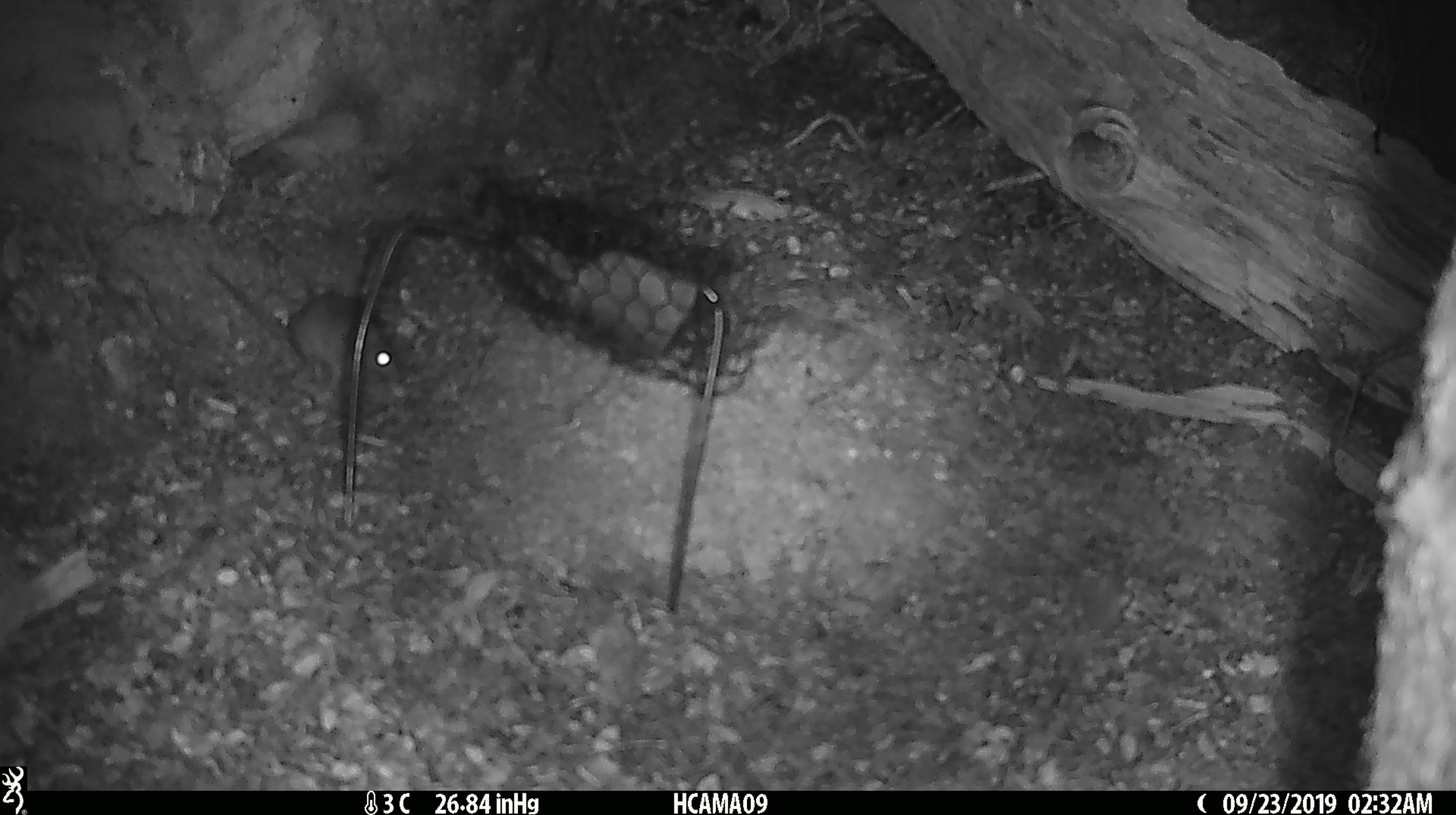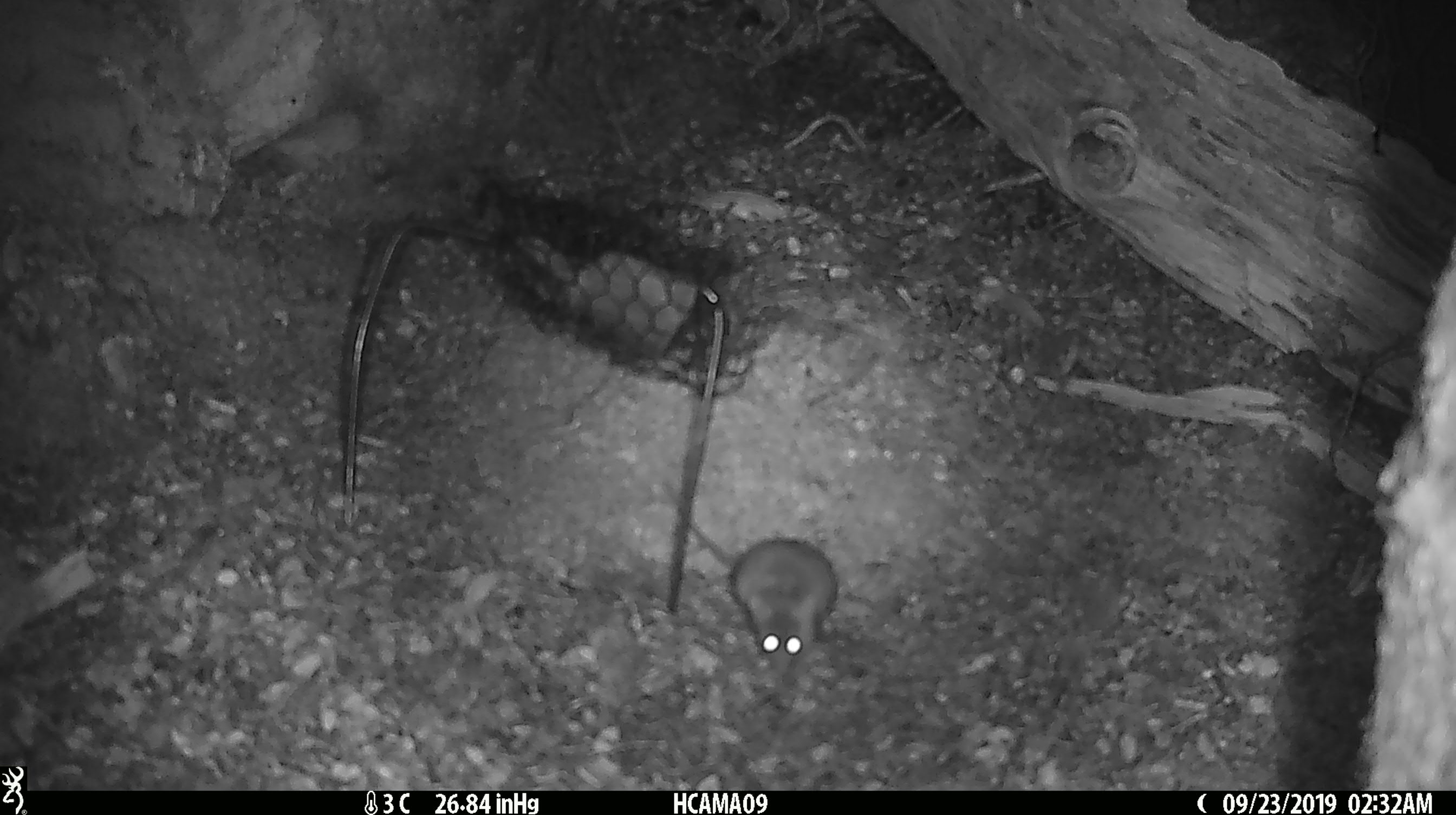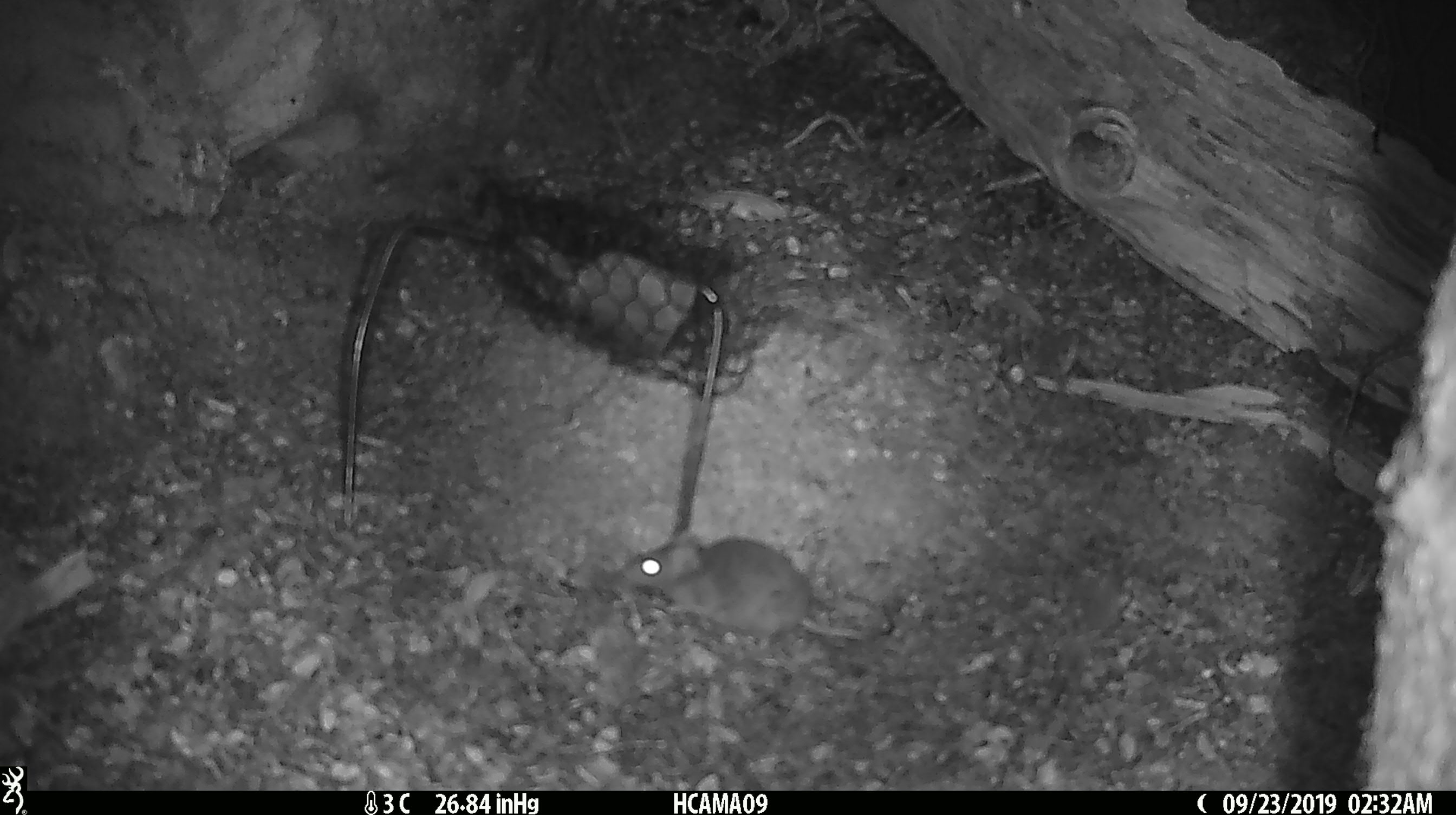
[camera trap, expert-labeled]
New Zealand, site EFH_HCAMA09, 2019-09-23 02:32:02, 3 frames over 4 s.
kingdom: Animalia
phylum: Chordata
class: Mammalia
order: Rodentia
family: Muridae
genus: Mus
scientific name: Mus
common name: mouse